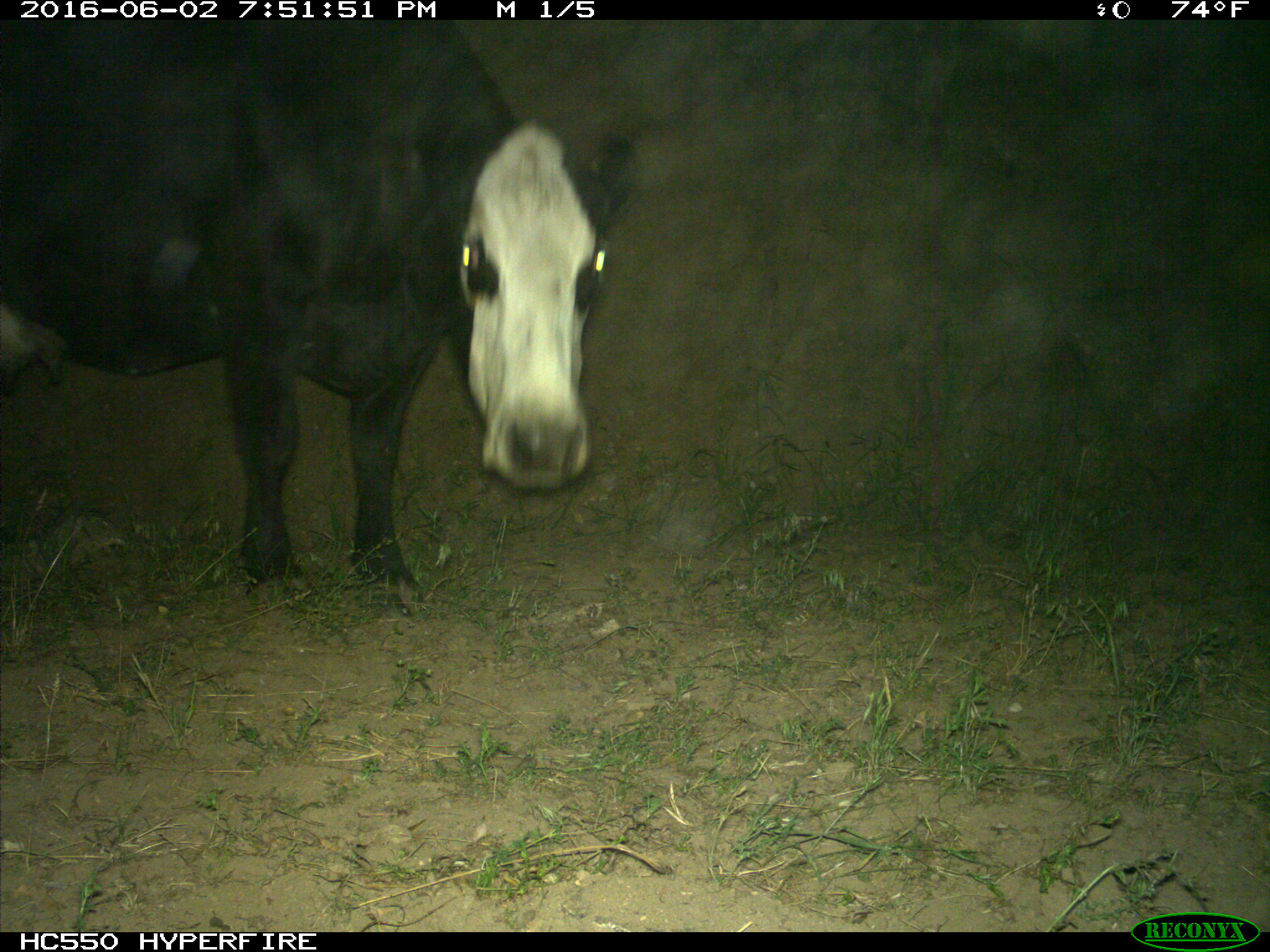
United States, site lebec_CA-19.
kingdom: Animalia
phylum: Chordata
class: Mammalia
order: Artiodactyla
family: Bovidae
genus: Bos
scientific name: Bos taurus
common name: domestic cow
Bos taurus (domestic cow).